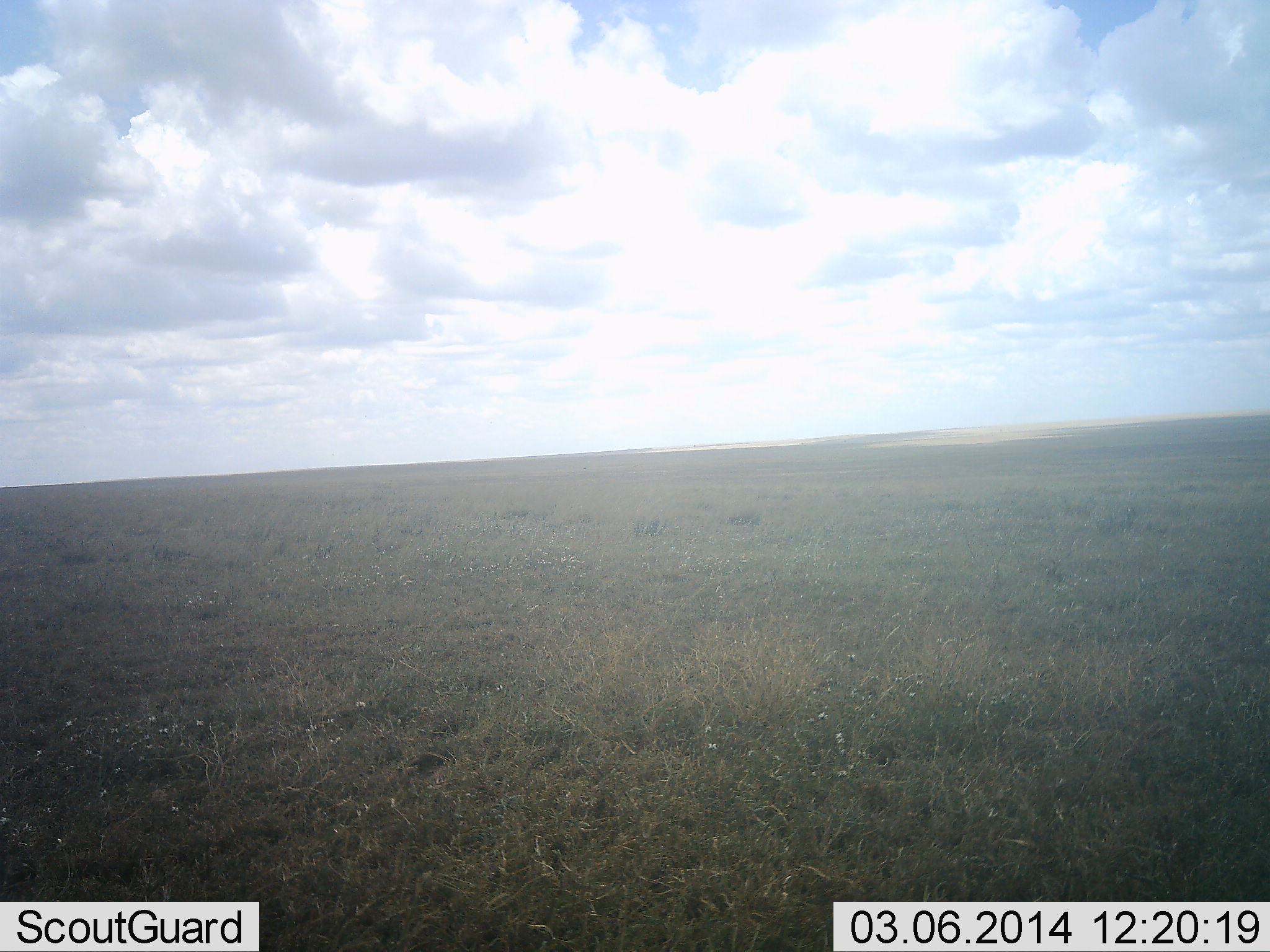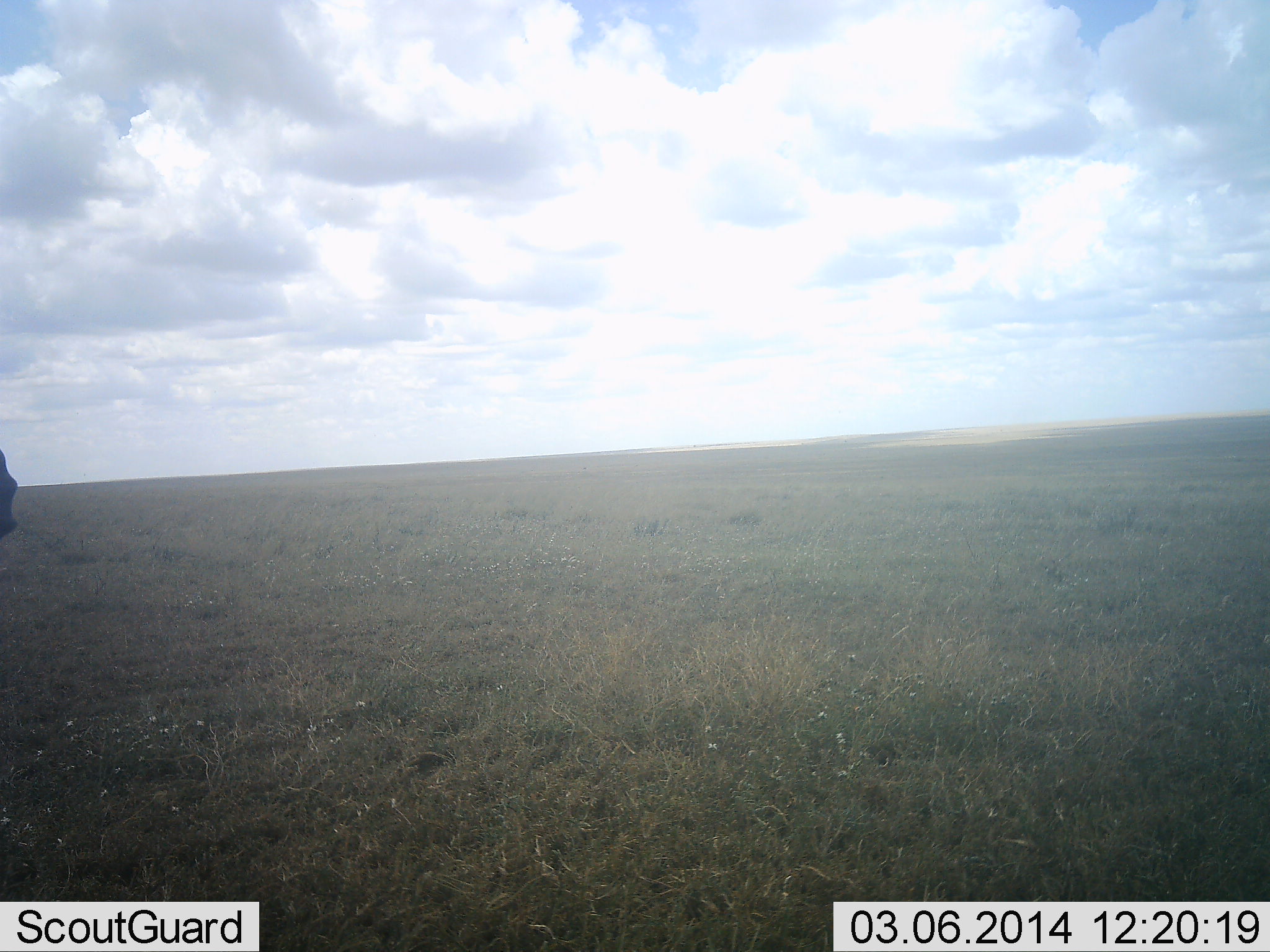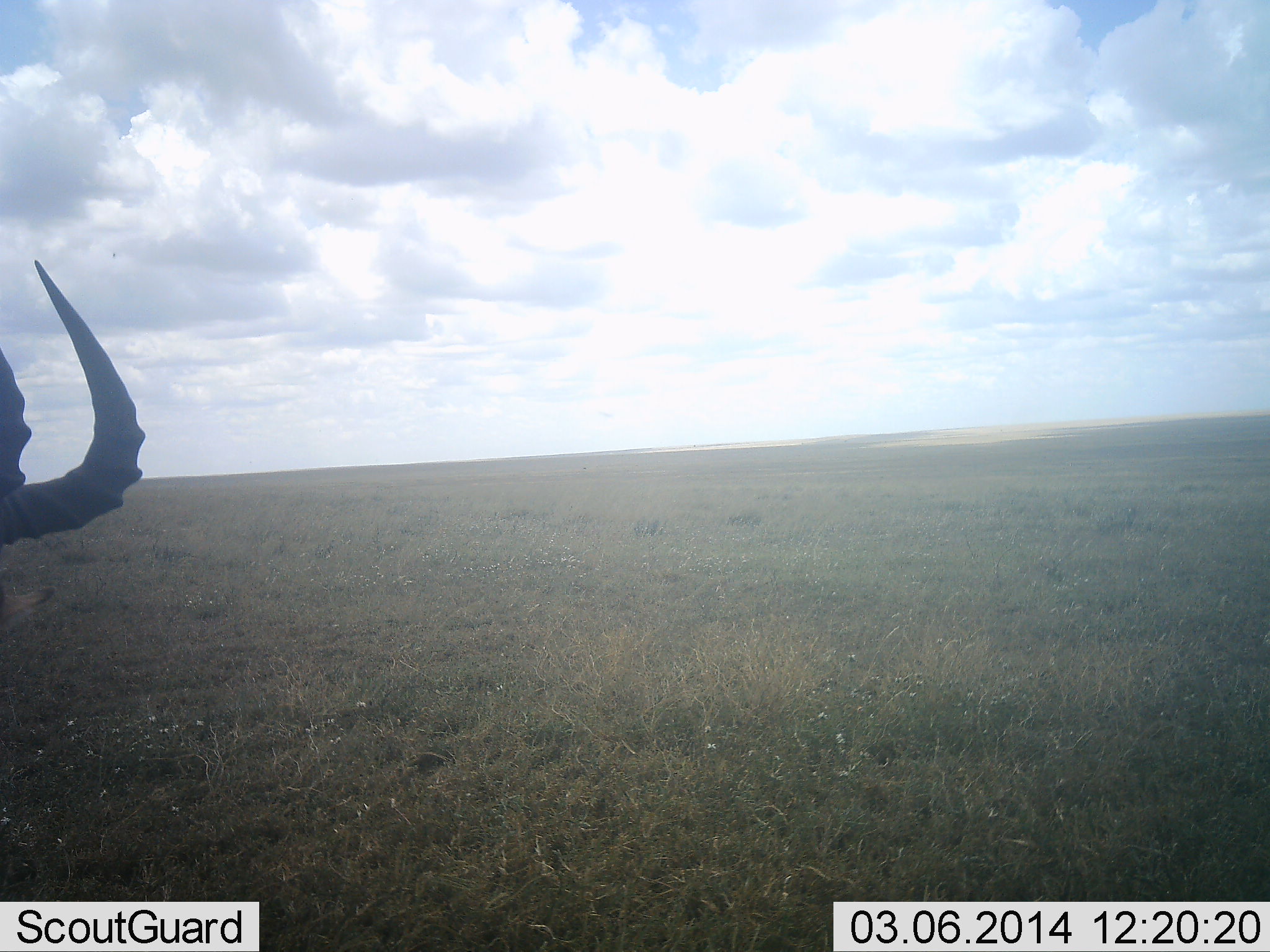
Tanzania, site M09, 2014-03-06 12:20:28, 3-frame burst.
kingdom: Animalia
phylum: Chordata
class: Mammalia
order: Artiodactyla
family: Bovidae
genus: Alcelaphus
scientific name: Alcelaphus buselaphus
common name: hartebeest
Hartebeest (Alcelaphus buselaphus), count 1. Behavior (volunteer vote fractions): standing 30%, resting 10%, moving 30%, interacting 0%. Young present (vote fraction): 0%. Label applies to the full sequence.